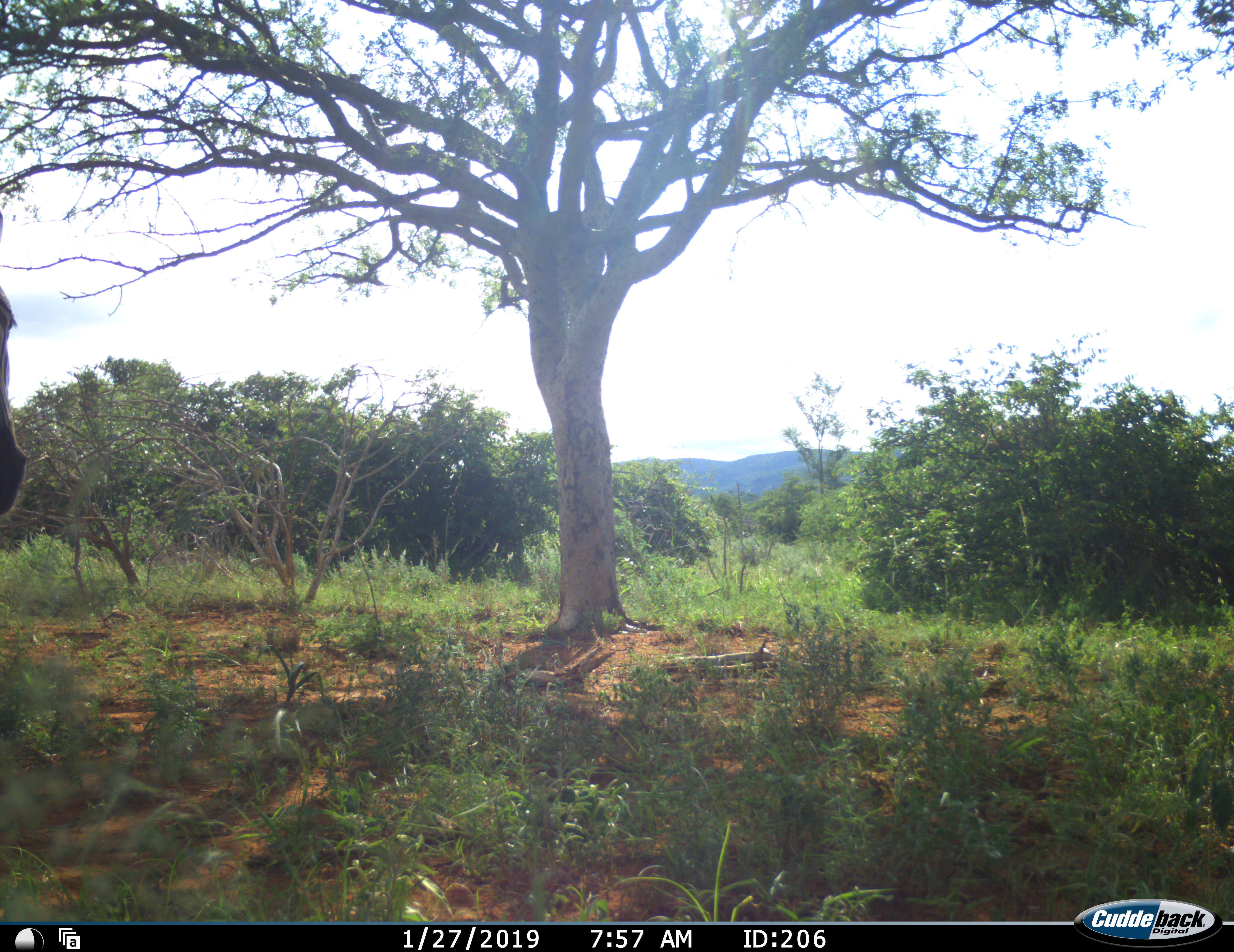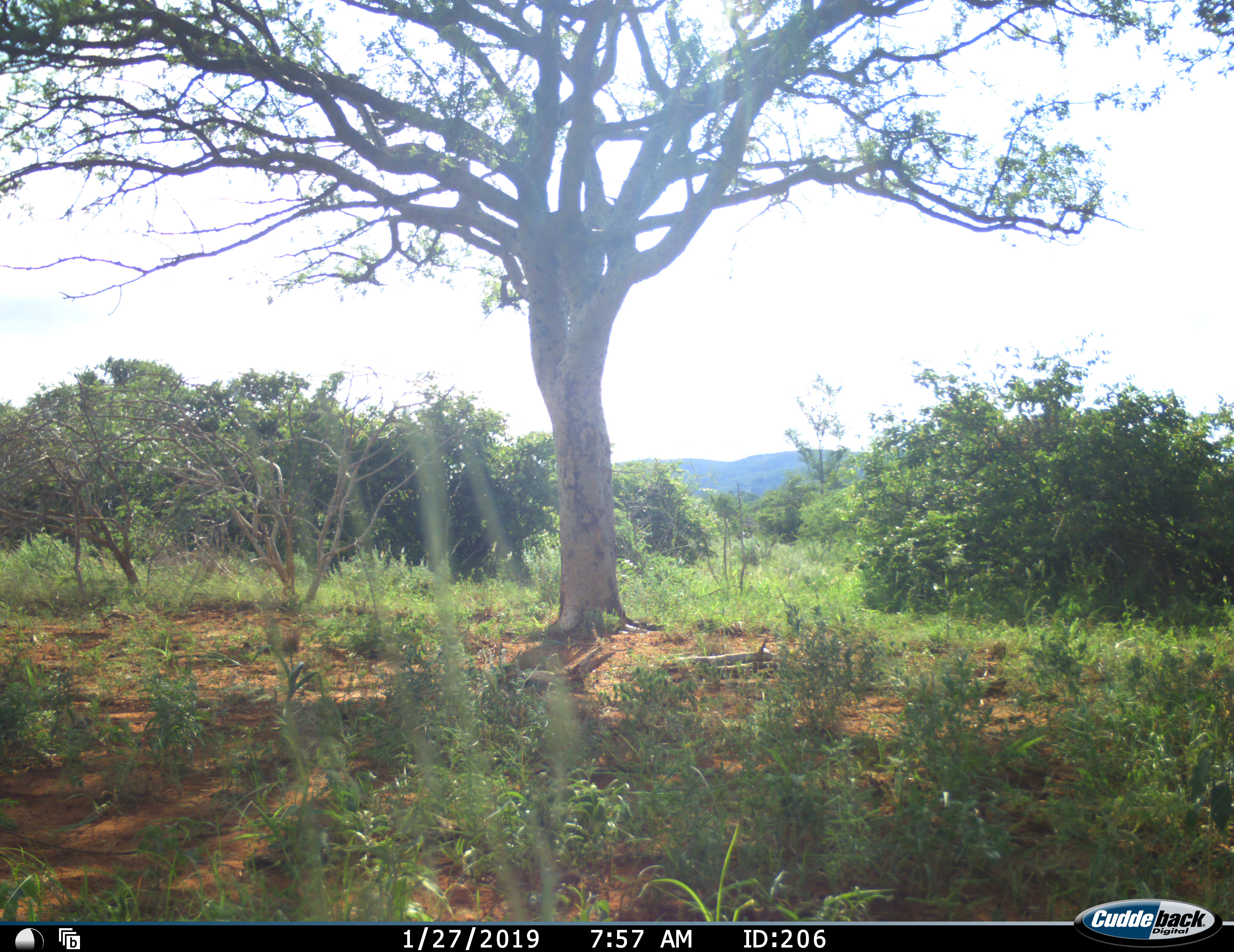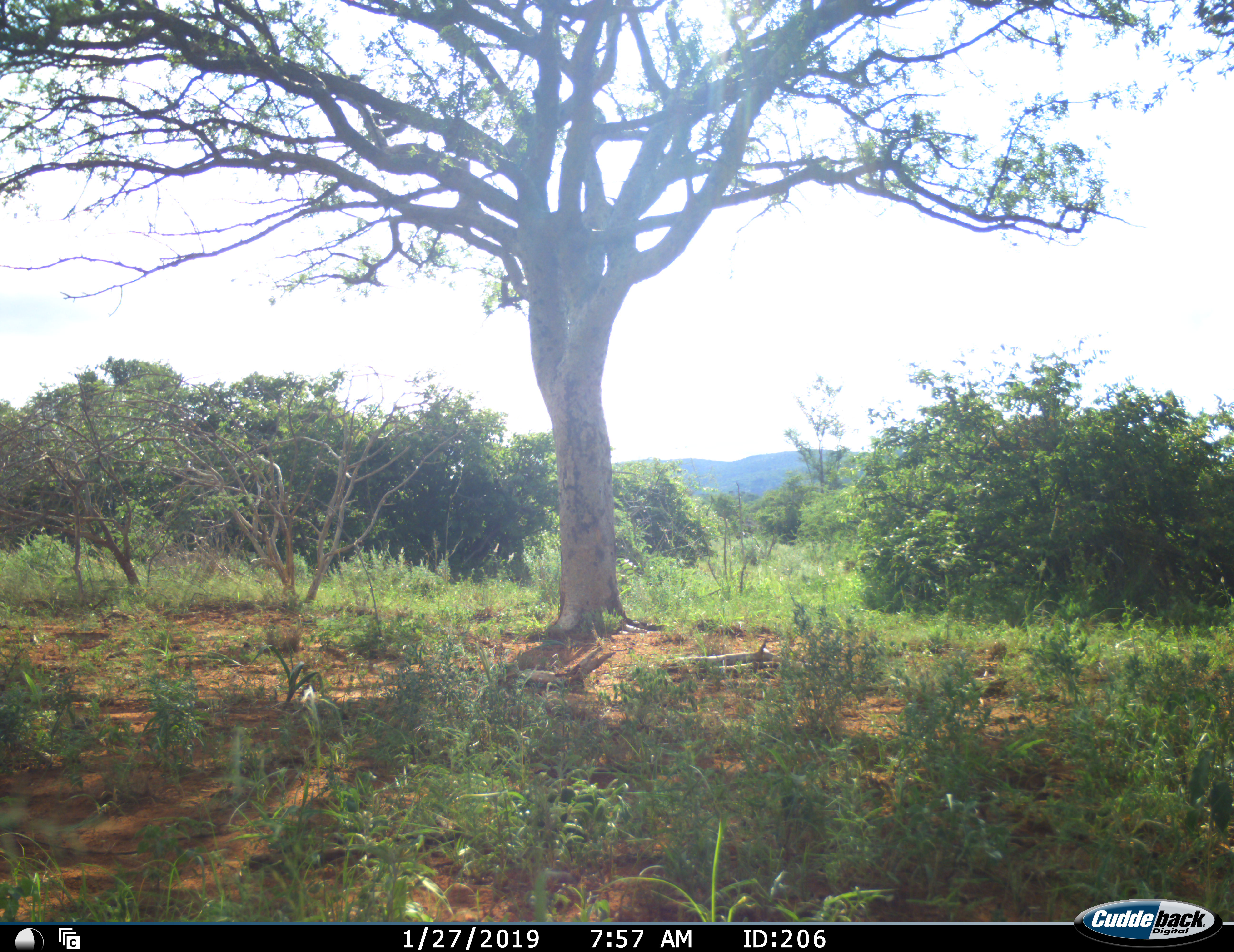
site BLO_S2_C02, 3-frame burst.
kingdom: Animalia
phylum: Chordata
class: Mammalia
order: Perissodactyla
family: Equidae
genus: Equus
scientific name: Equus quagga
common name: plains zebra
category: zebraplains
Zebraplains (plains zebra) (Equus quagga), count 1. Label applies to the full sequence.